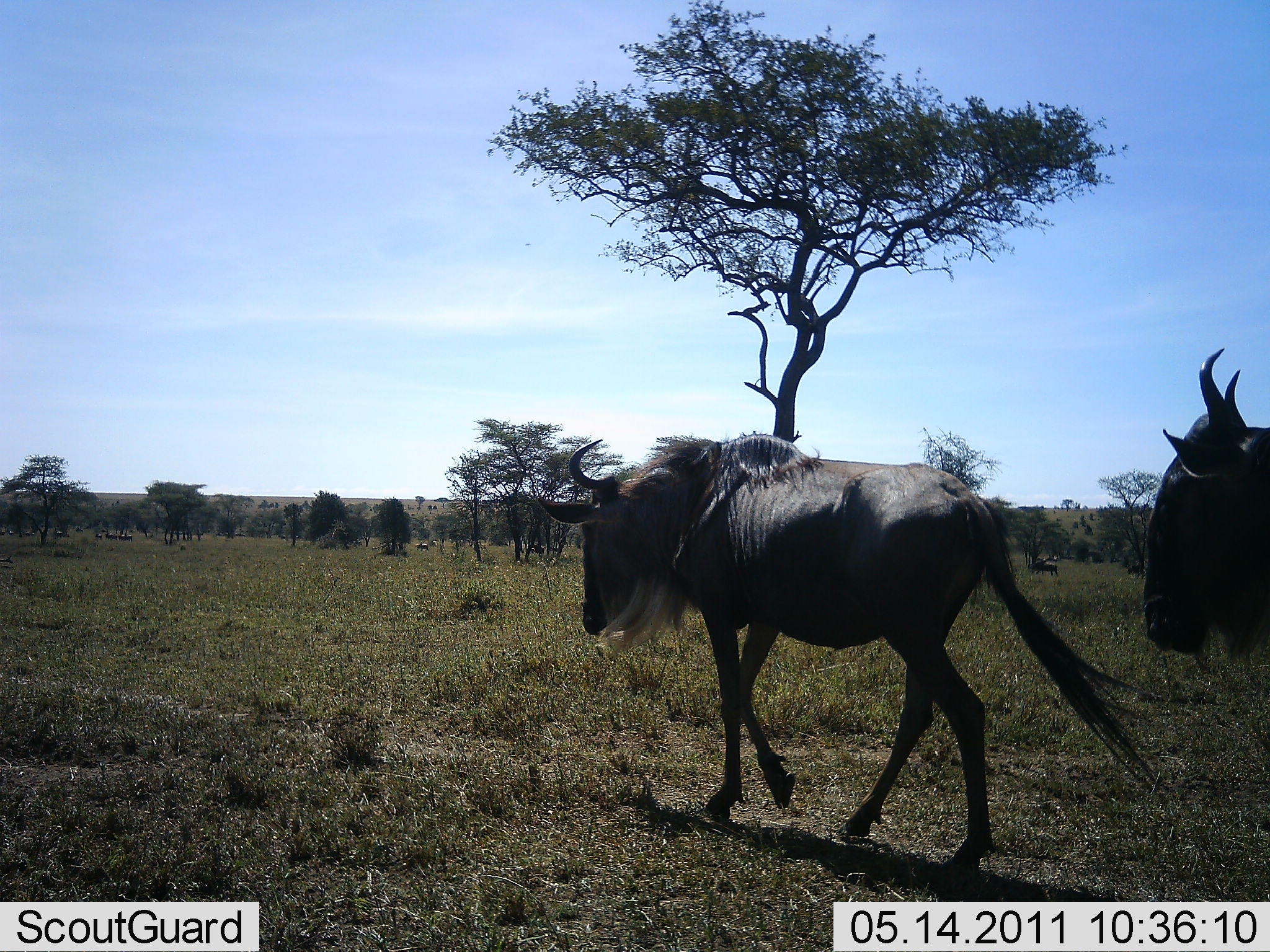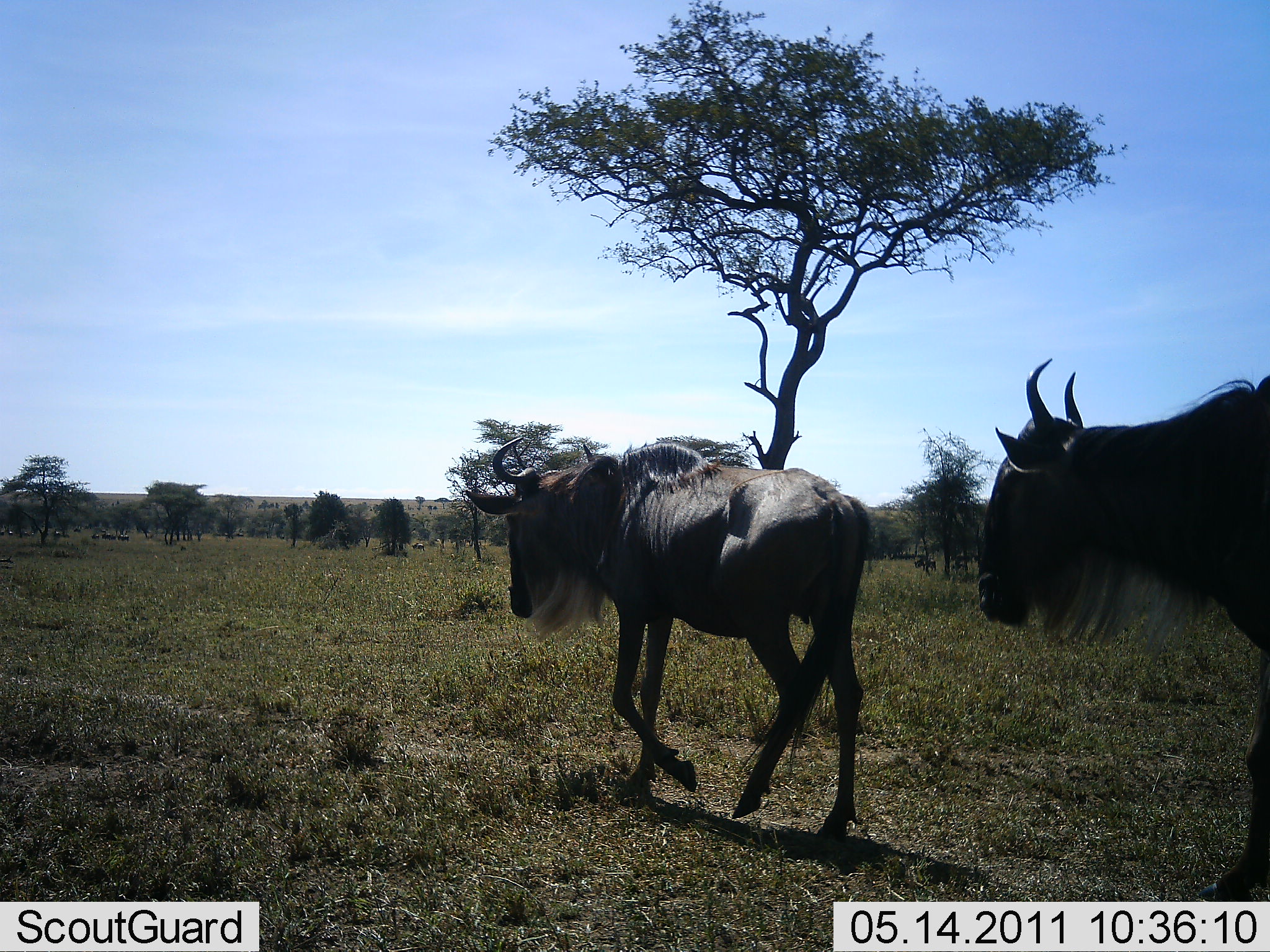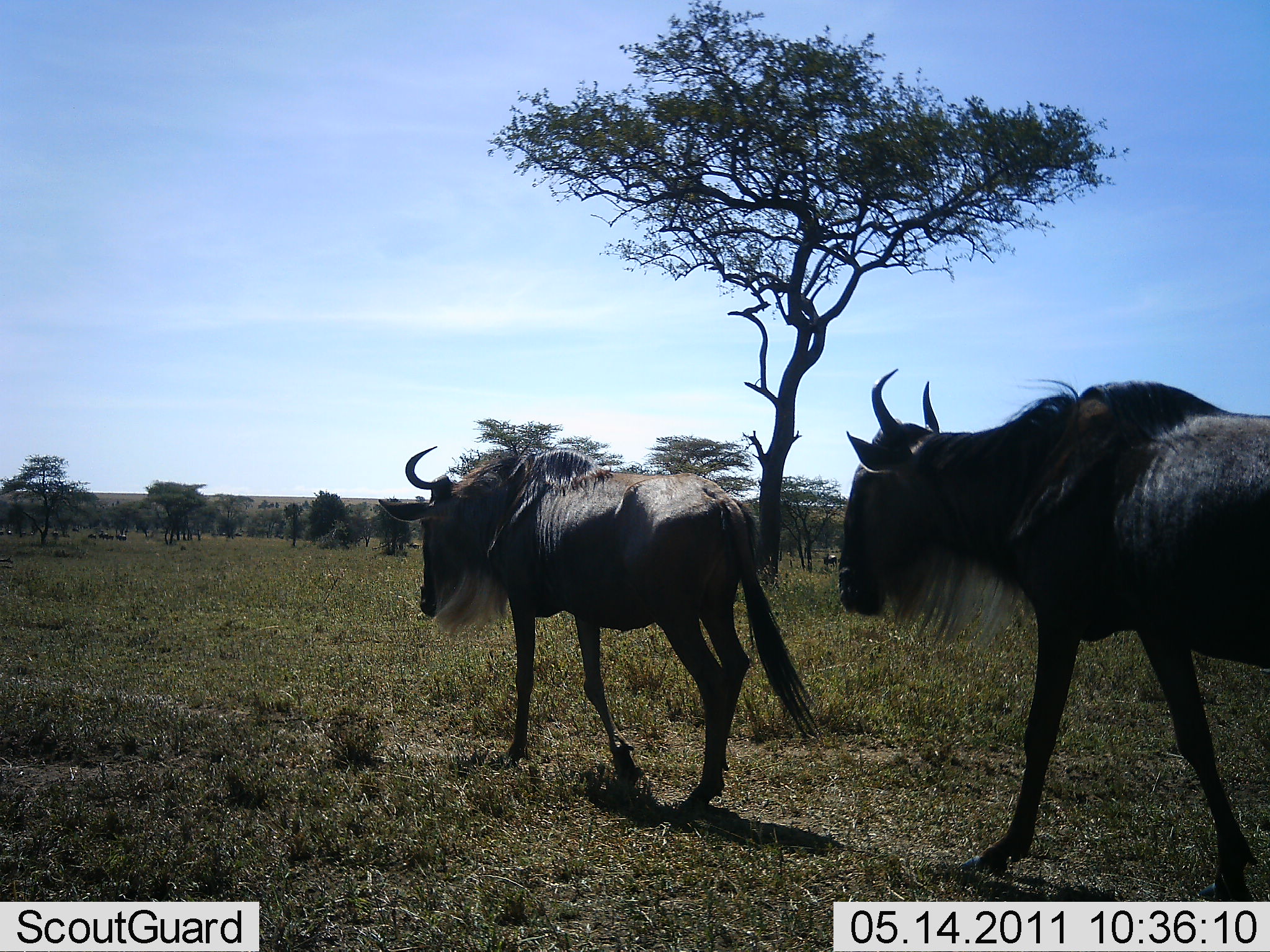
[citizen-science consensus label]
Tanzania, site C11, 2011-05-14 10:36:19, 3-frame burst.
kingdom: Animalia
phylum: Chordata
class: Mammalia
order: Artiodactyla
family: Bovidae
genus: Connochaetes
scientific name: Connochaetes taurinus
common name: blue wildebeest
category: wildebeest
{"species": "wildebeest (blue wildebeest) (Connochaetes taurinus)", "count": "2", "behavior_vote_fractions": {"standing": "0%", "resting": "0%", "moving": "100%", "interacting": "0%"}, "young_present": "0%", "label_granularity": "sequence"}